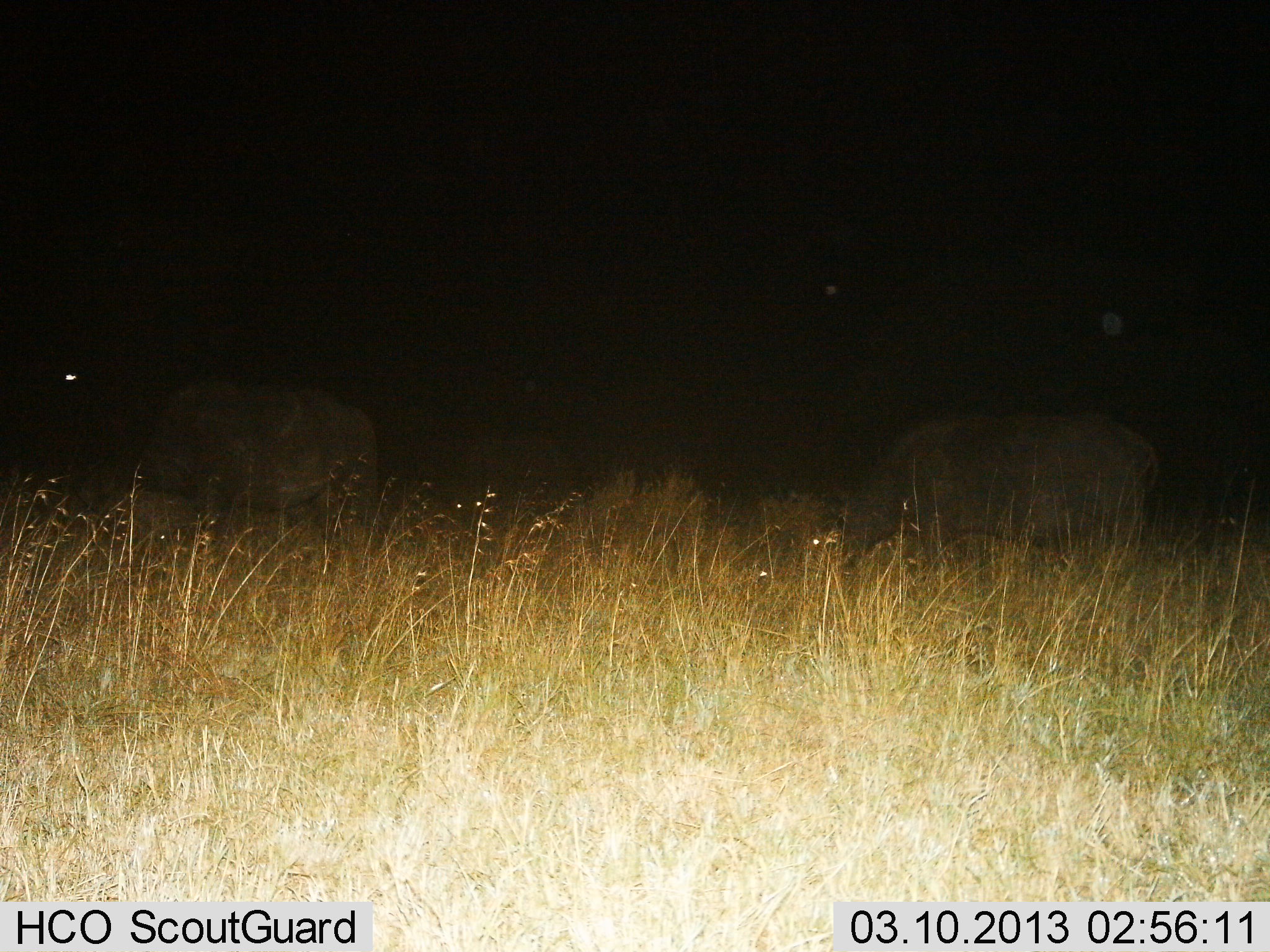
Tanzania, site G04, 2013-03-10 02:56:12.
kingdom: Animalia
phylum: Chordata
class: Mammalia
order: Artiodactyla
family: Bovidae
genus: Syncerus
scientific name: Syncerus caffer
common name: cape buffalo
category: buffalo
Buffalo (cape buffalo) (Syncerus caffer), count 2. Behavior (volunteer vote fractions): standing 39%, resting 0%, moving 0%, interacting 0%. Young present (vote fraction): 0%. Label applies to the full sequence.